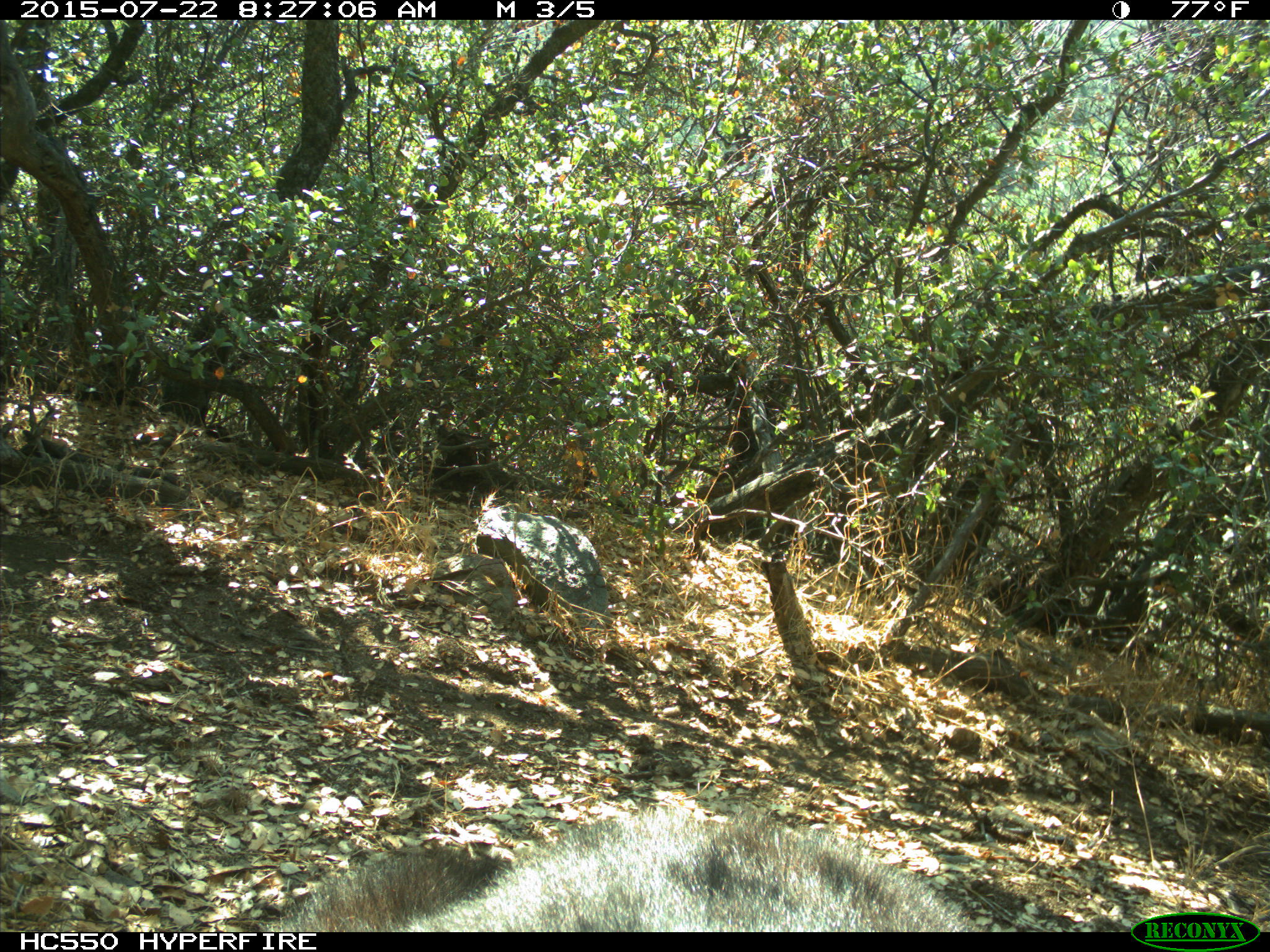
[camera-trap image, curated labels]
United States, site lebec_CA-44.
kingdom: Animalia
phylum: Chordata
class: Mammalia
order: Carnivora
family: Ursidae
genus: Ursus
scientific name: Ursus americanus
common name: american black bear